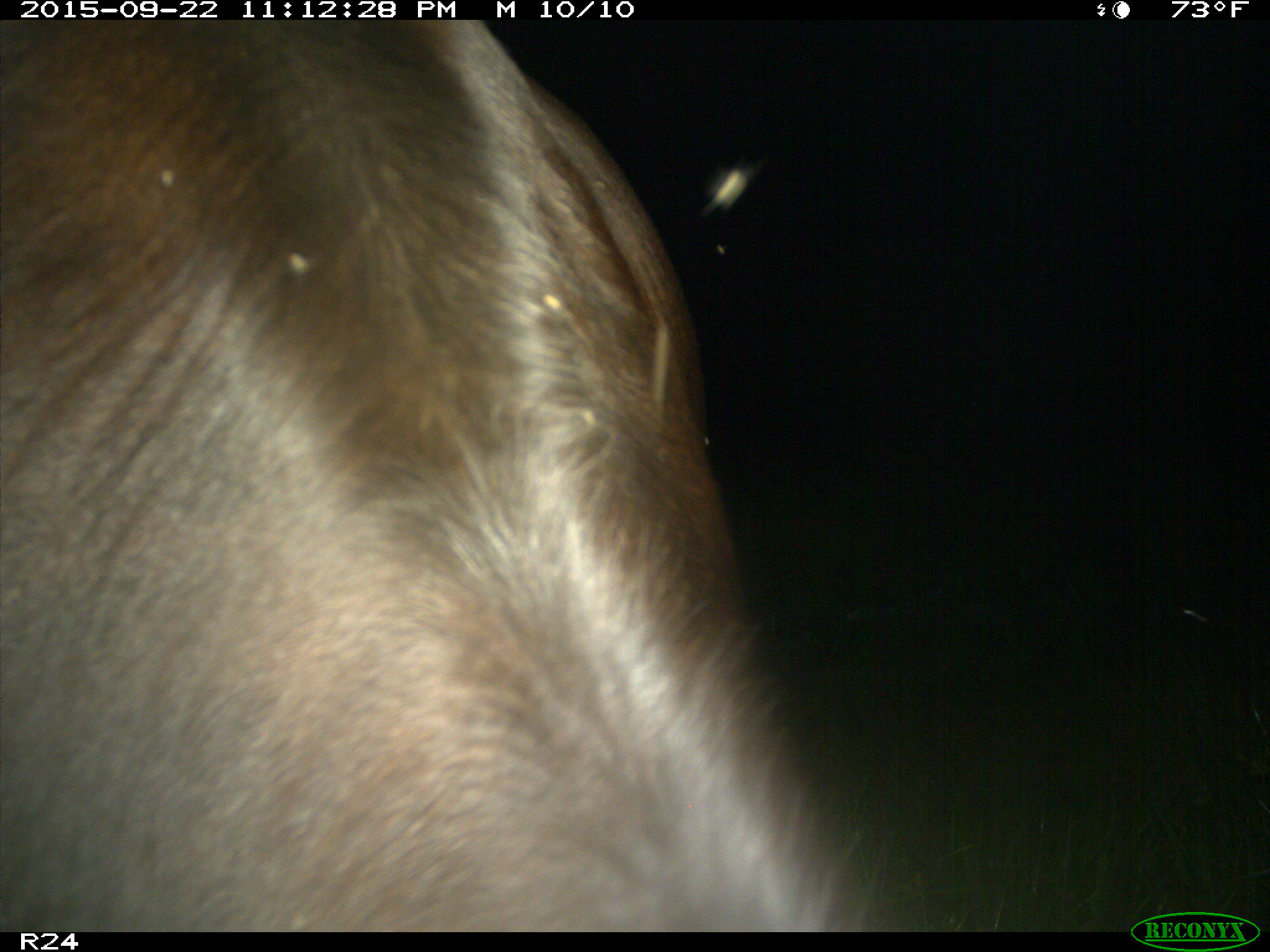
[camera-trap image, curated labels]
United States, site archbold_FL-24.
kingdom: Animalia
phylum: Chordata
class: Mammalia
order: Artiodactyla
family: Bovidae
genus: Bos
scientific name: Bos taurus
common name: domestic cow